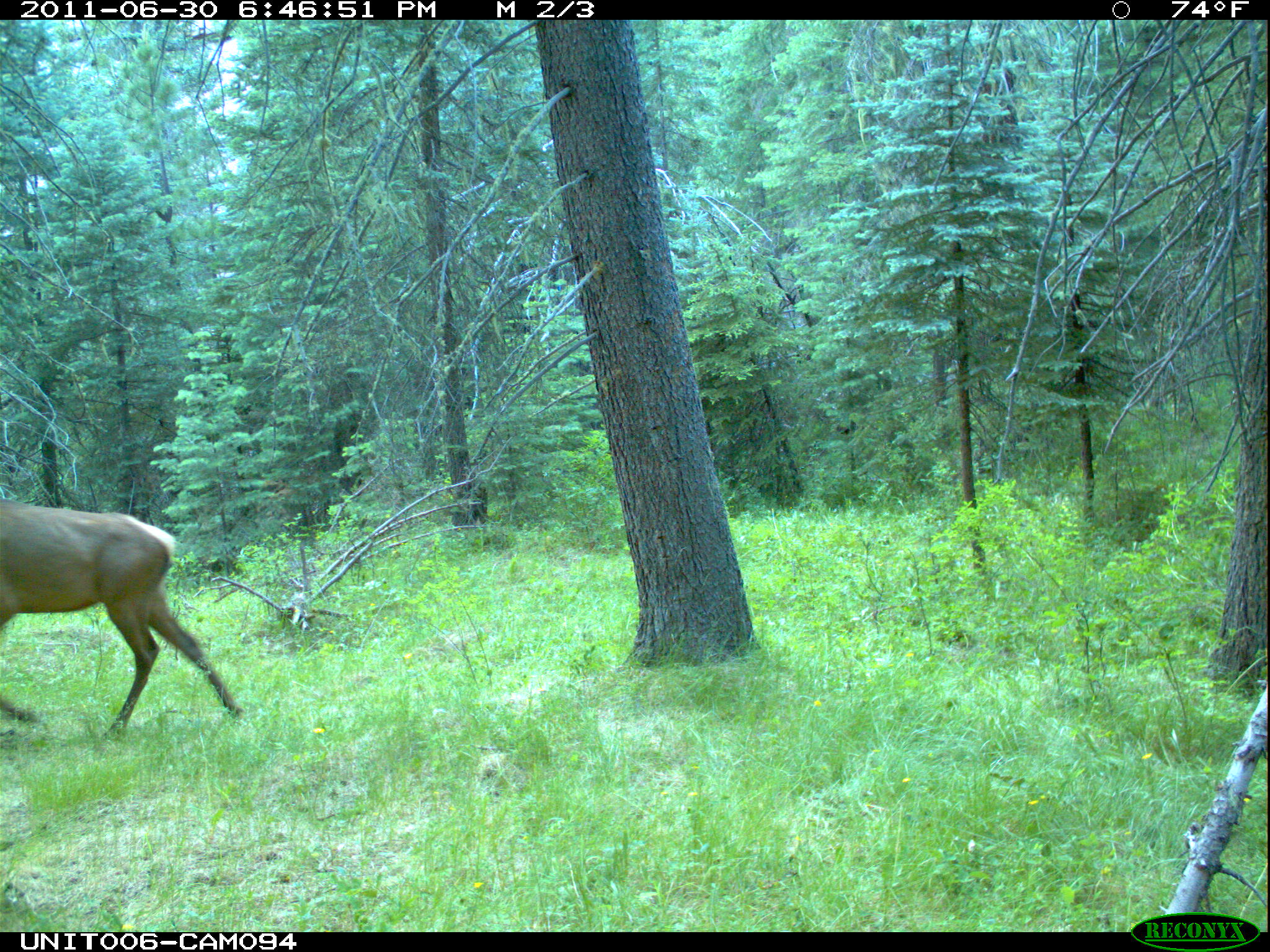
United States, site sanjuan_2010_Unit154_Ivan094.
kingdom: Animalia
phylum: Chordata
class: Mammalia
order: Artiodactyla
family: Cervidae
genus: Cervus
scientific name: Cervus elaphus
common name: red deer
Cervus elaphus (red deer).